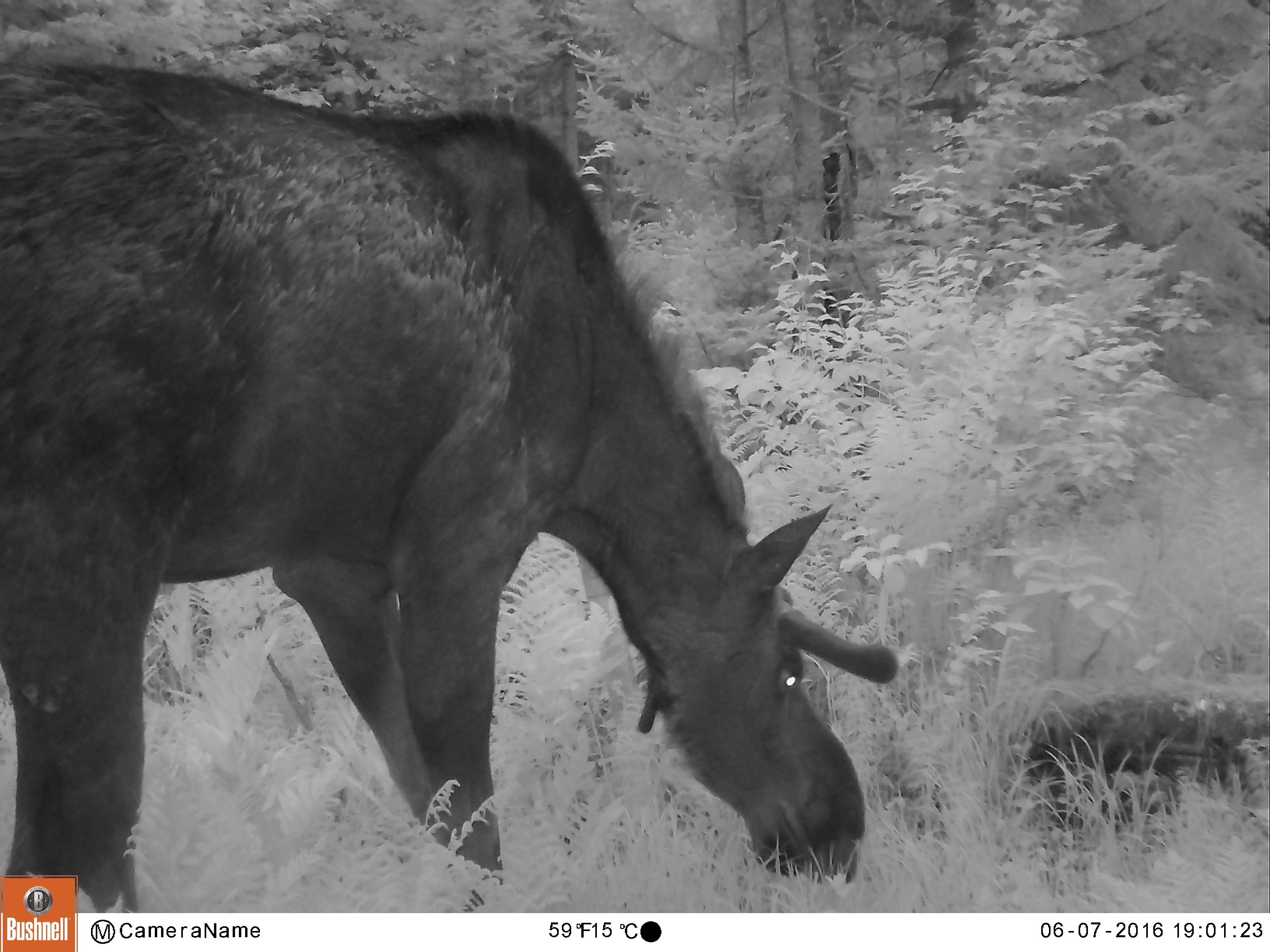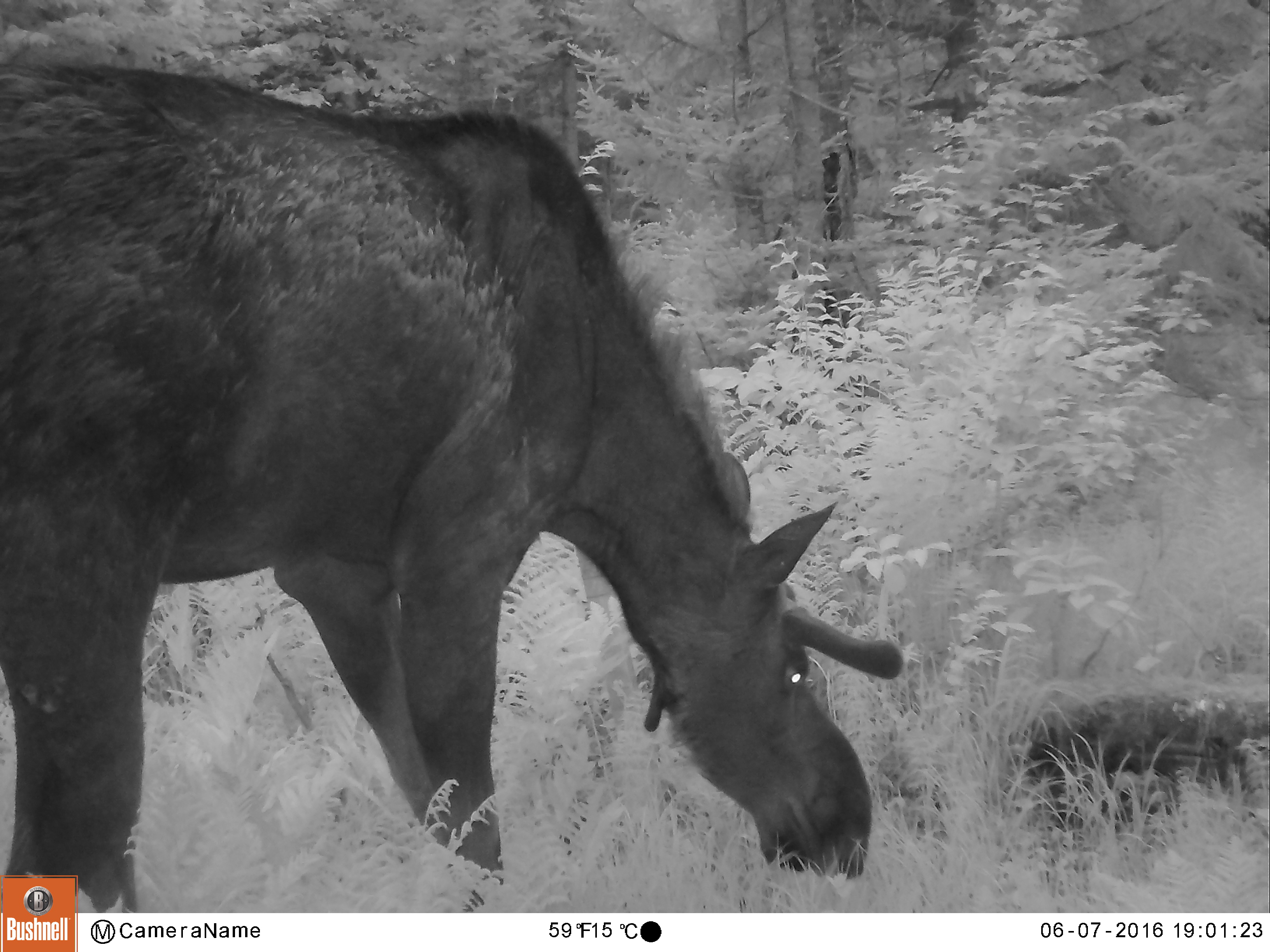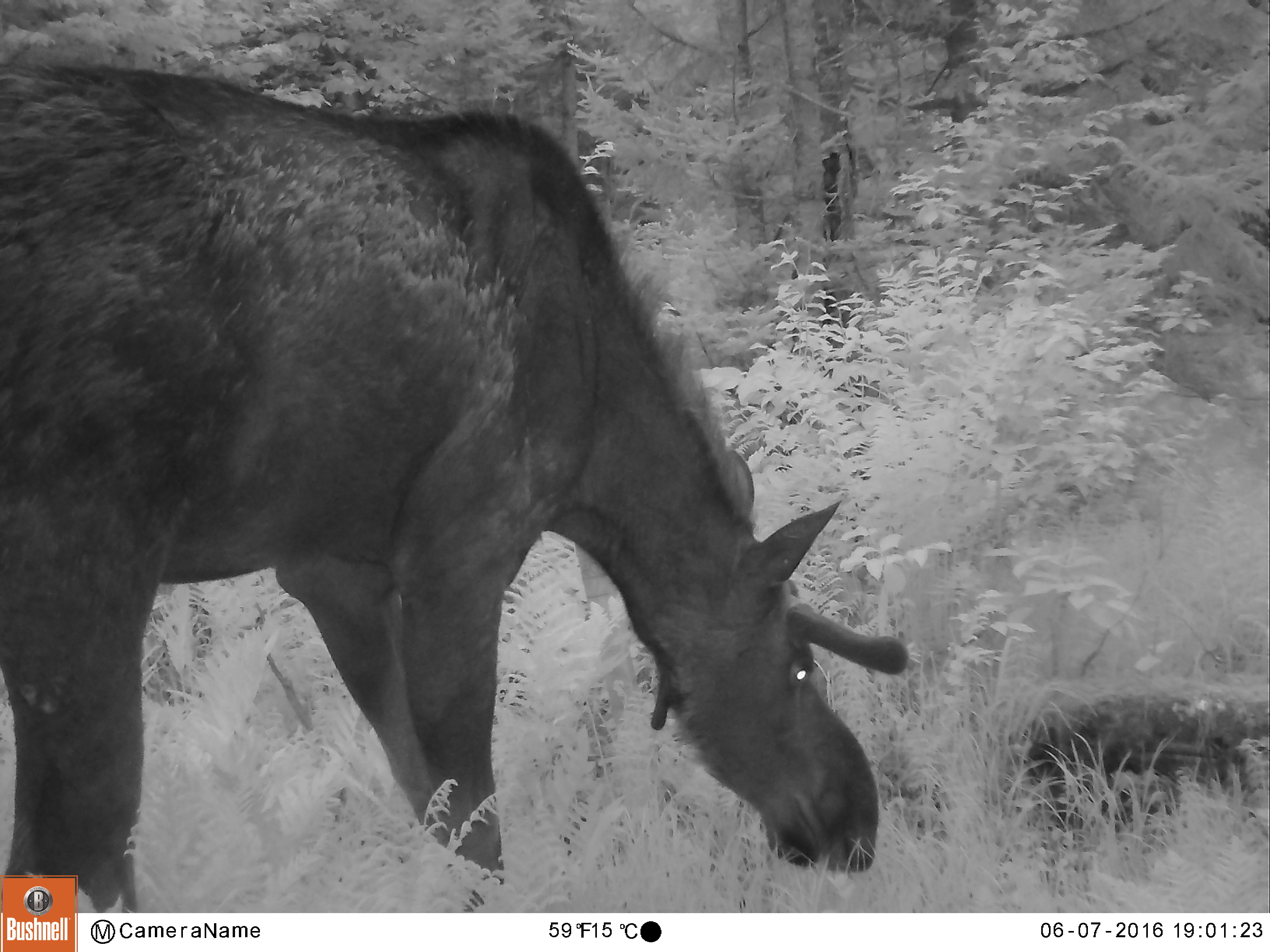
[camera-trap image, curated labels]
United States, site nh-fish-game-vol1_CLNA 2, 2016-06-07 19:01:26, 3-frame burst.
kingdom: Animalia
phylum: Chordata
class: Mammalia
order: Artiodactyla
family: Cervidae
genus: Alces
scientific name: Alces alces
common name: moose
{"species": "moose (Alces alces)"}